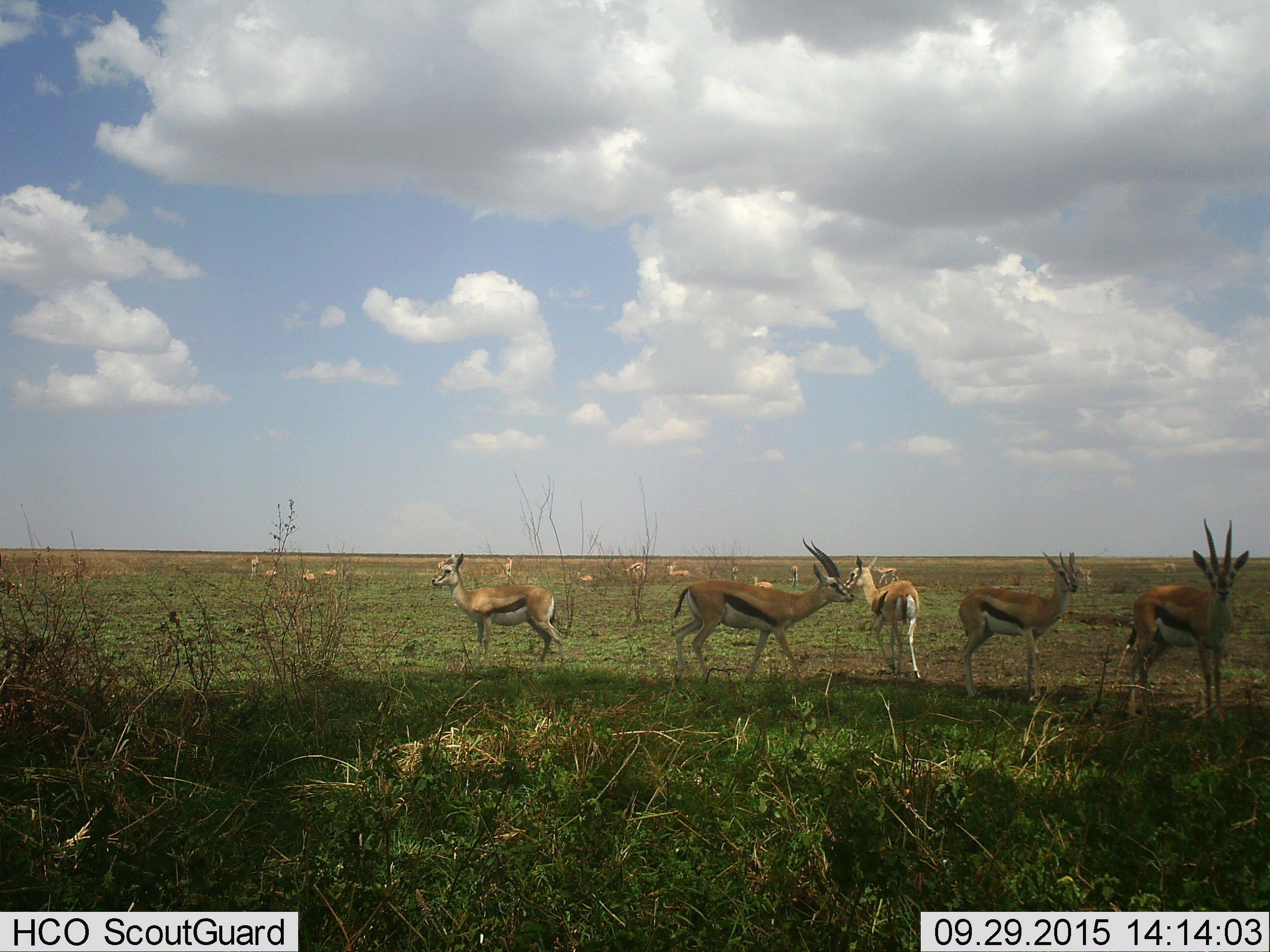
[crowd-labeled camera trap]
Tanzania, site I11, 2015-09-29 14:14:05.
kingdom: Animalia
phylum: Chordata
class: Mammalia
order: Artiodactyla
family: Bovidae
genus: Eudorcas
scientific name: Eudorcas thomsonii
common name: thomson's gazelle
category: gazellethomsons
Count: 11-50.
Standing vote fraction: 100%.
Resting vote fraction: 33%.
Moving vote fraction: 56%.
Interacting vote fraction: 11%.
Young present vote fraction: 33%.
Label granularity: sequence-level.